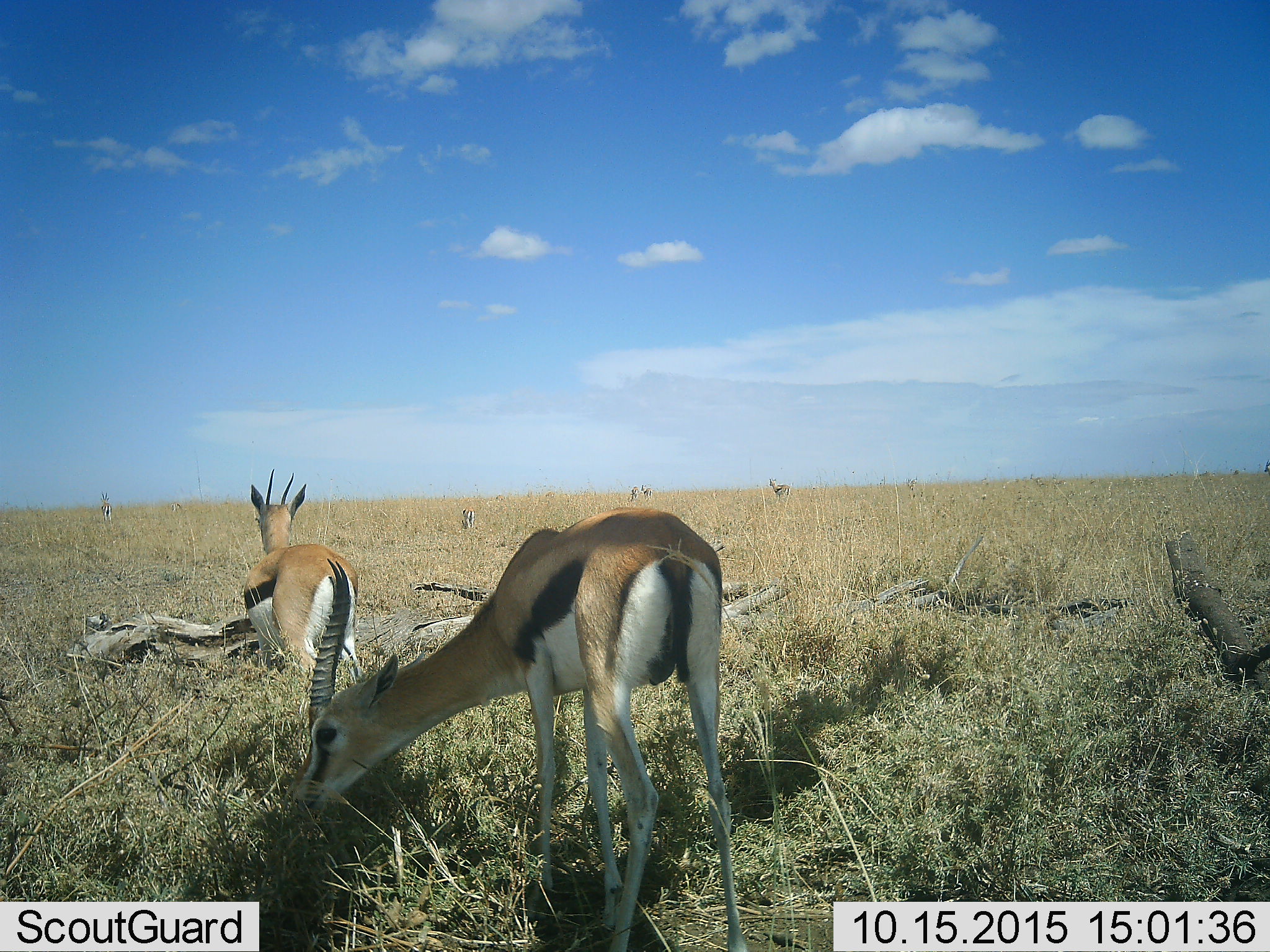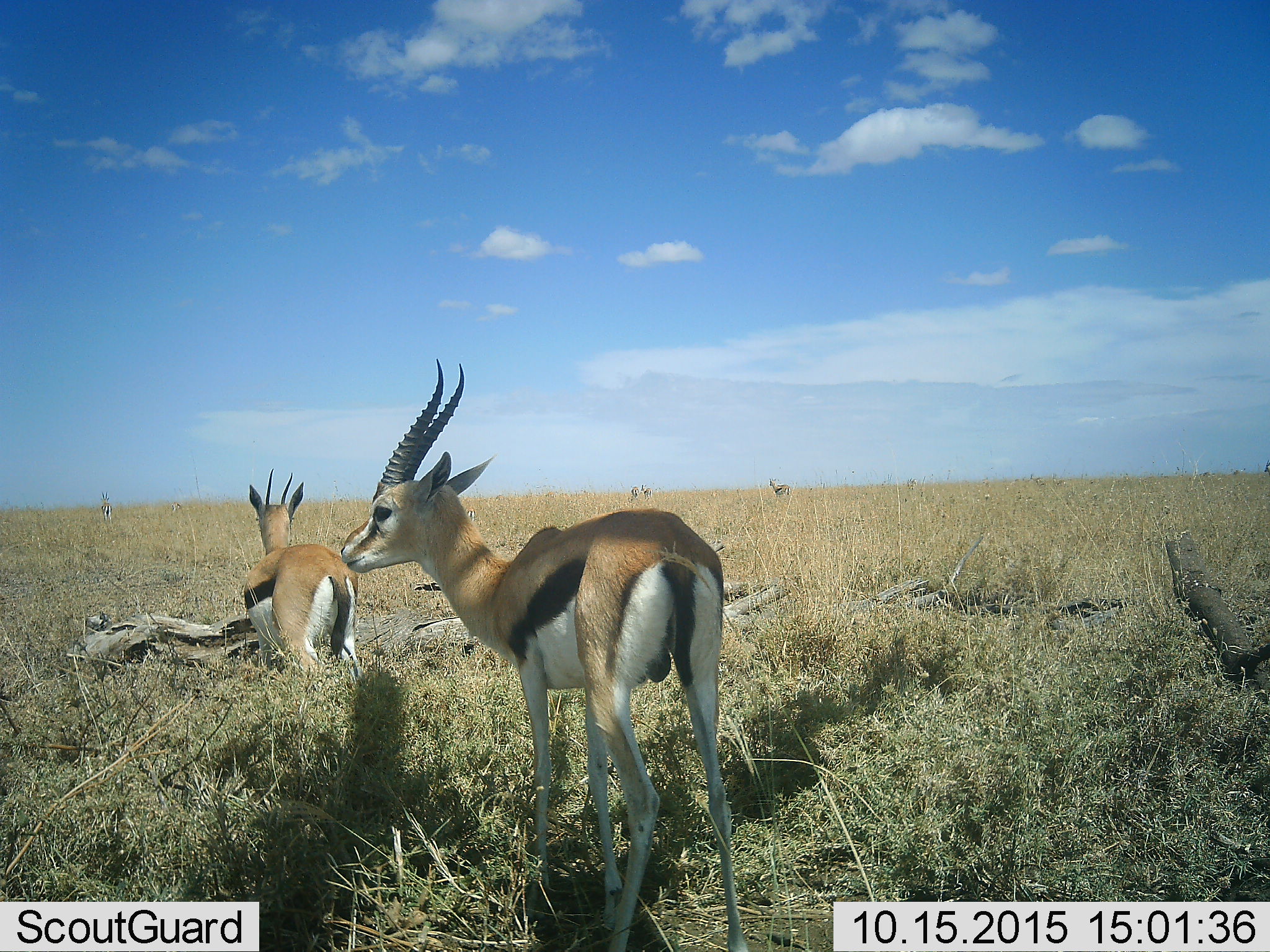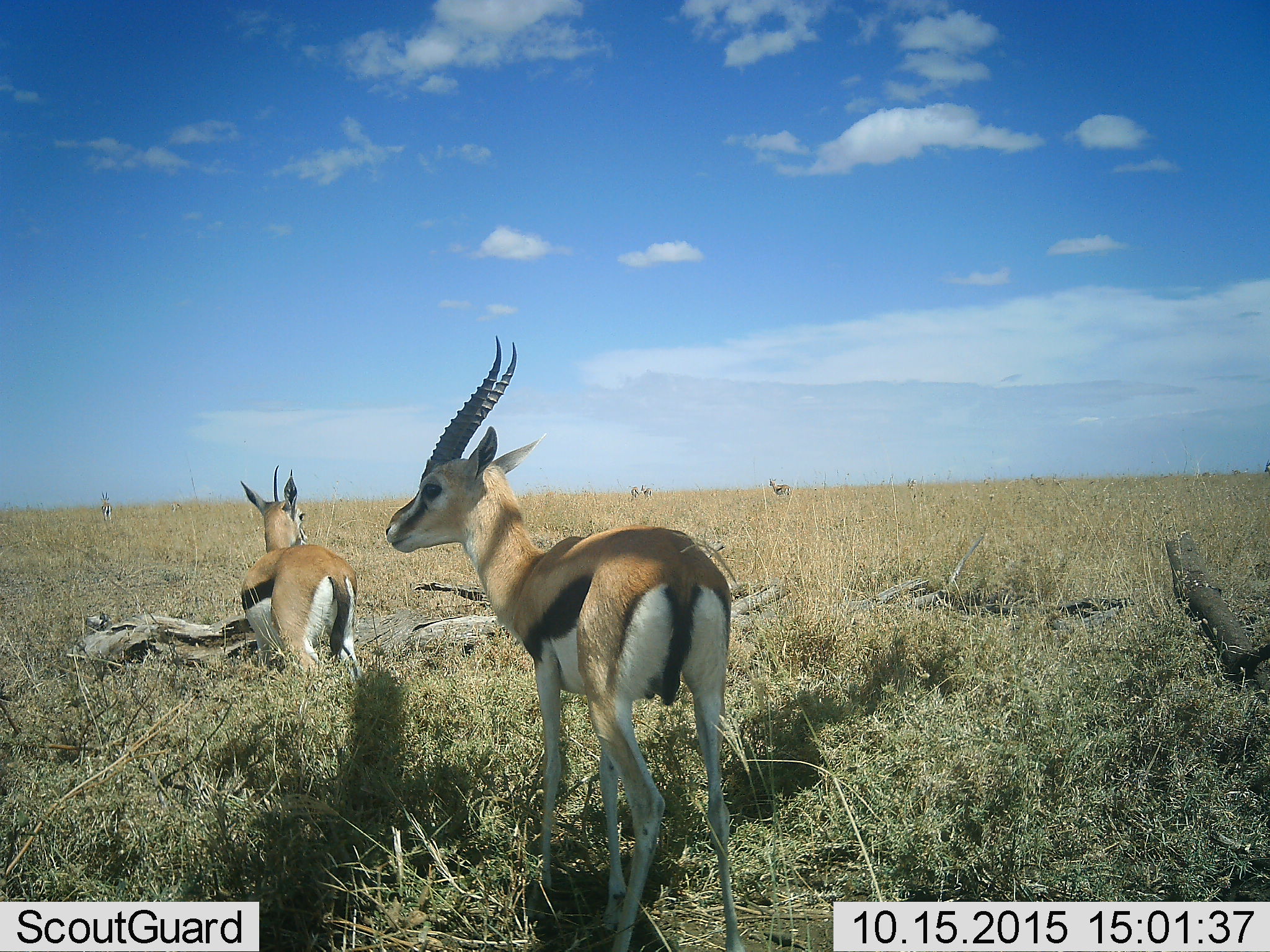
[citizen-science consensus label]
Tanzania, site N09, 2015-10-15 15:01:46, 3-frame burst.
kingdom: Animalia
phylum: Chordata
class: Mammalia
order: Artiodactyla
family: Bovidae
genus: Eudorcas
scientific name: Eudorcas thomsonii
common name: thomson's gazelle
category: gazellethomsons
Gazellethomsons (thomson's gazelle) (Eudorcas thomsonii), count 7. Behavior (volunteer vote fractions): standing 89%, resting 11%, moving 33%, interacting 0%. Young present (vote fraction): 0%. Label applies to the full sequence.